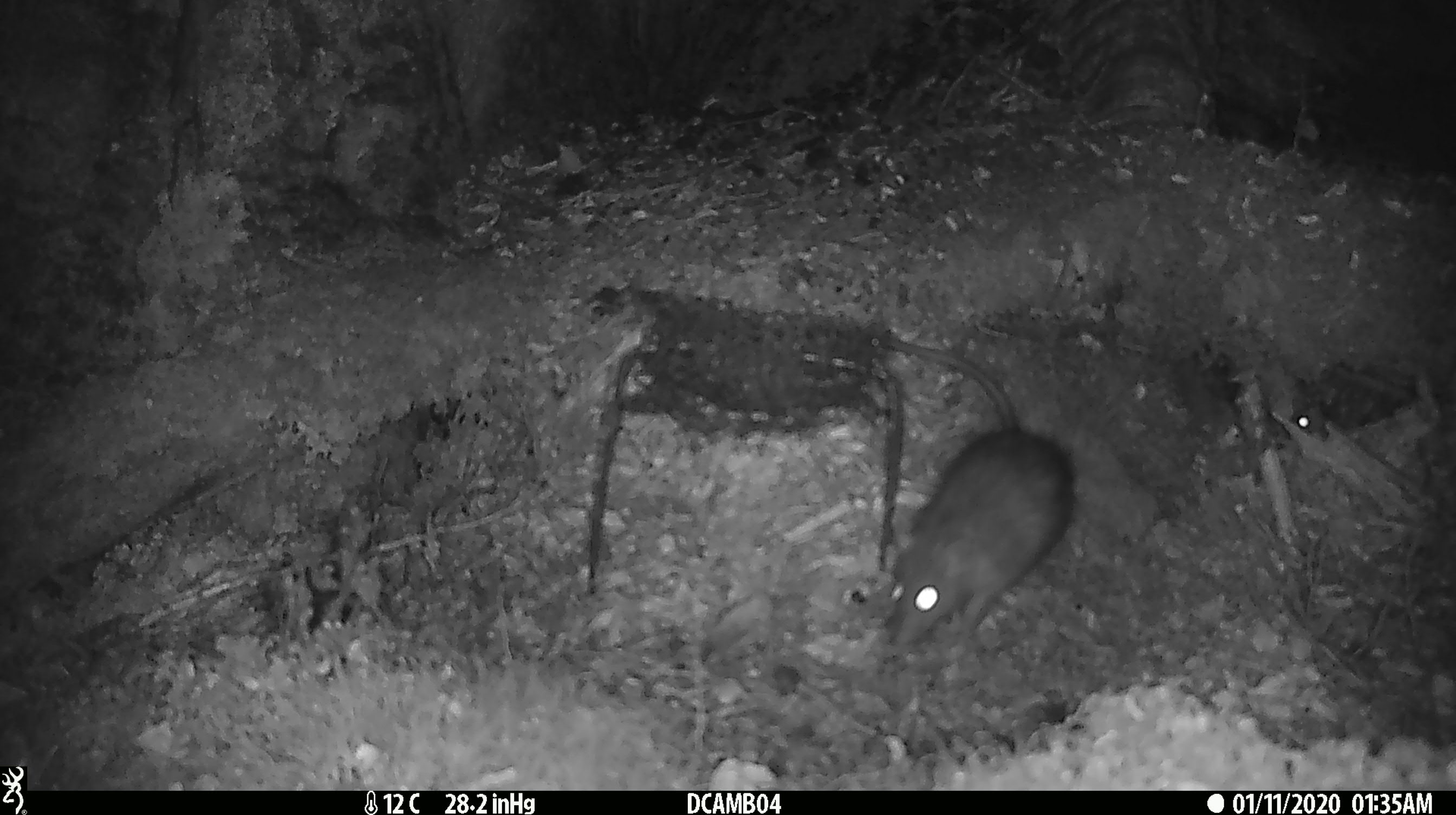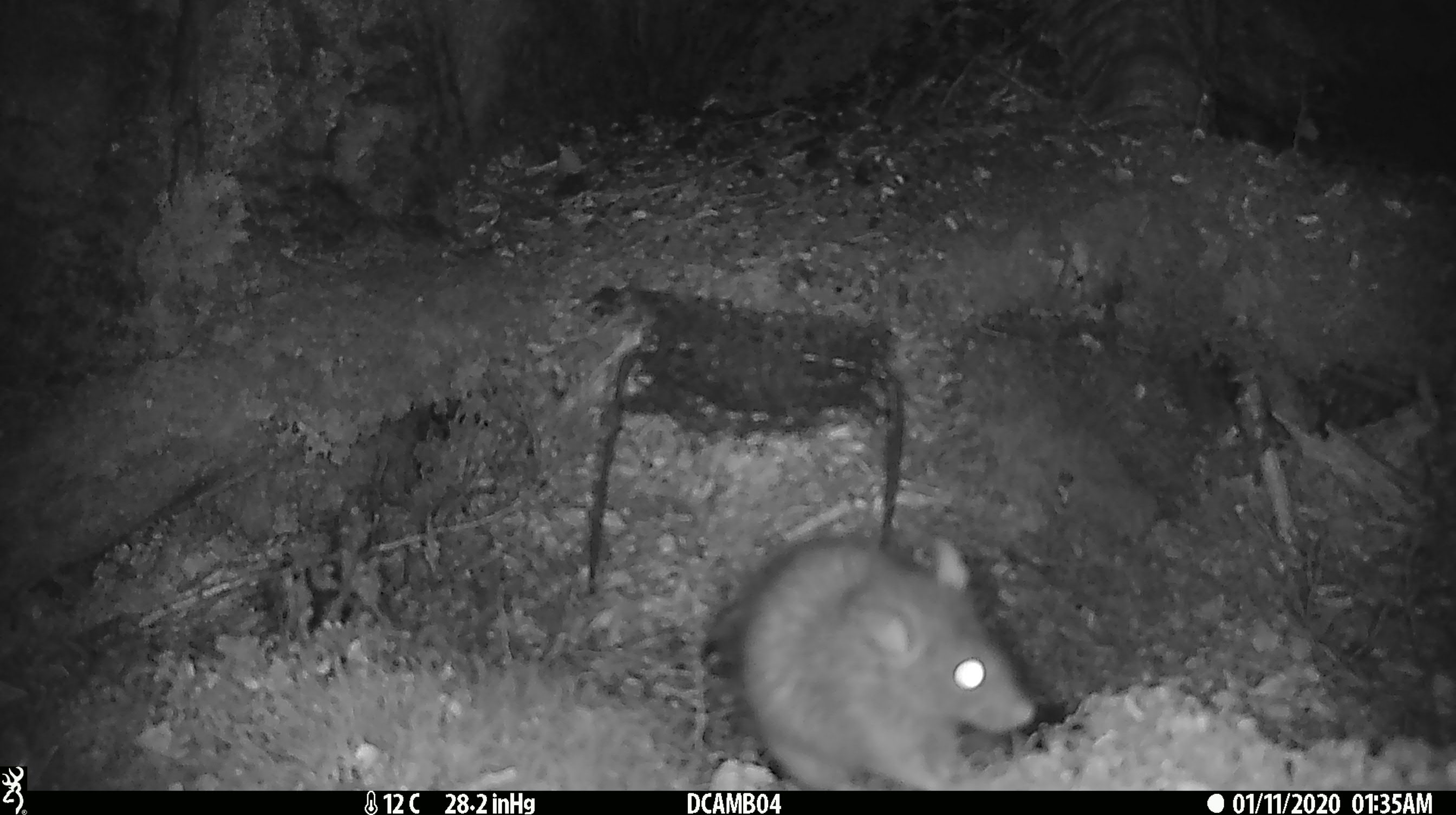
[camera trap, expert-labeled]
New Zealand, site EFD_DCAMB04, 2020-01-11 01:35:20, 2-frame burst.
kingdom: Animalia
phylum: Chordata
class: Mammalia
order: Rodentia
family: Muridae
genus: Rattus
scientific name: Rattus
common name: rat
Rat (Rattus).